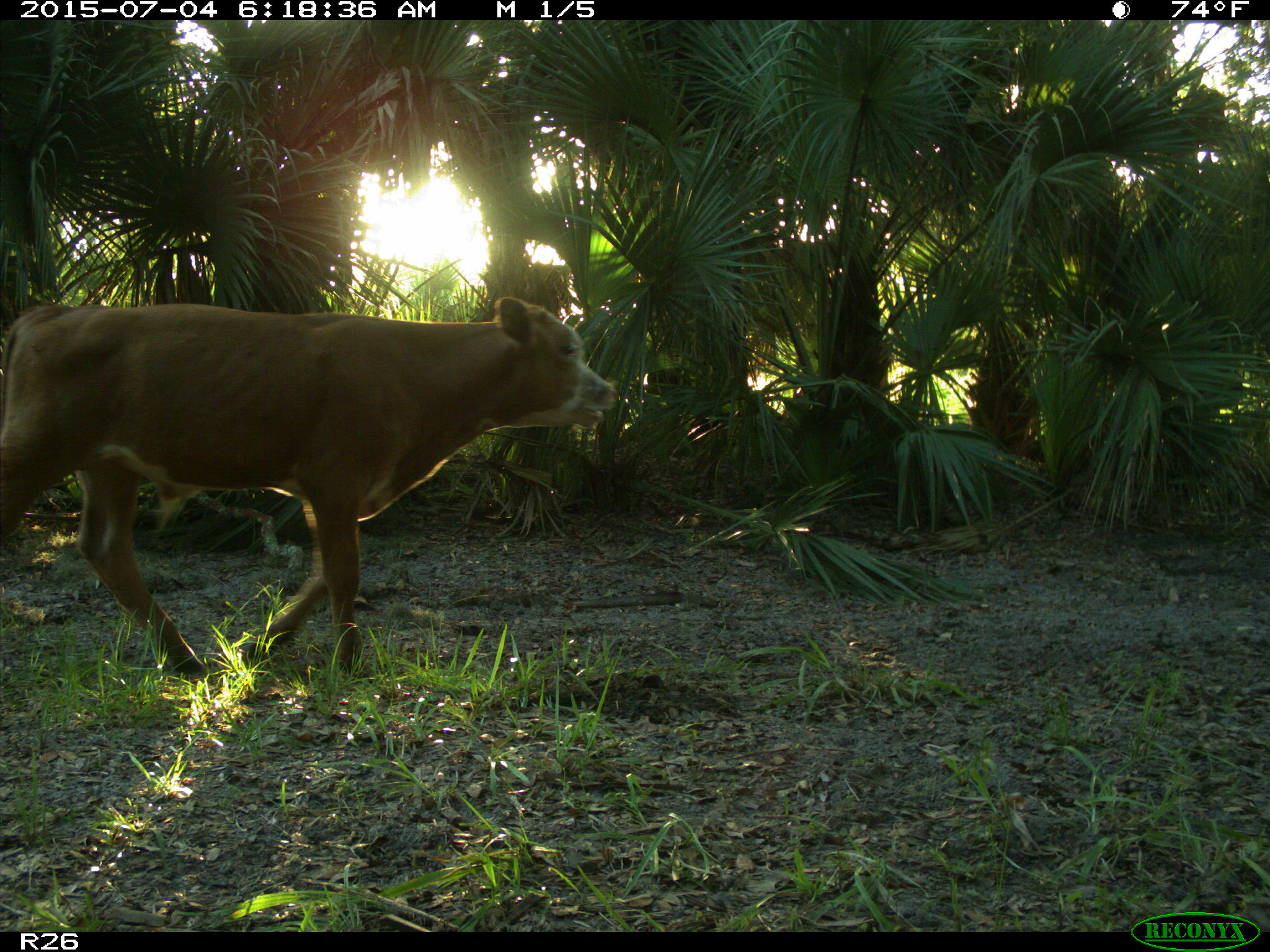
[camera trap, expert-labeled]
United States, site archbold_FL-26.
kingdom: Animalia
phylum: Chordata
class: Mammalia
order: Artiodactyla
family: Bovidae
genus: Bos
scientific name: Bos taurus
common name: domestic cow